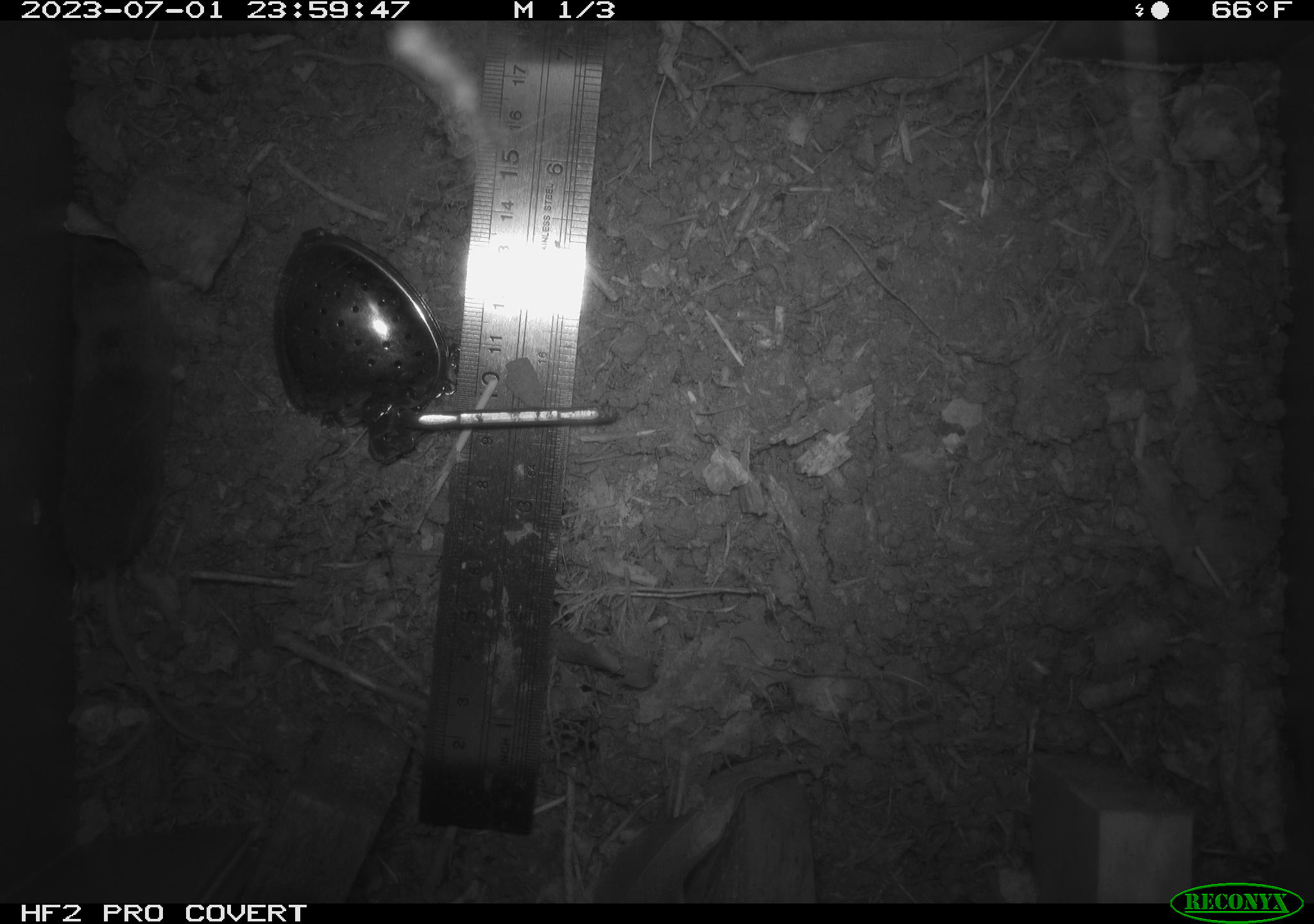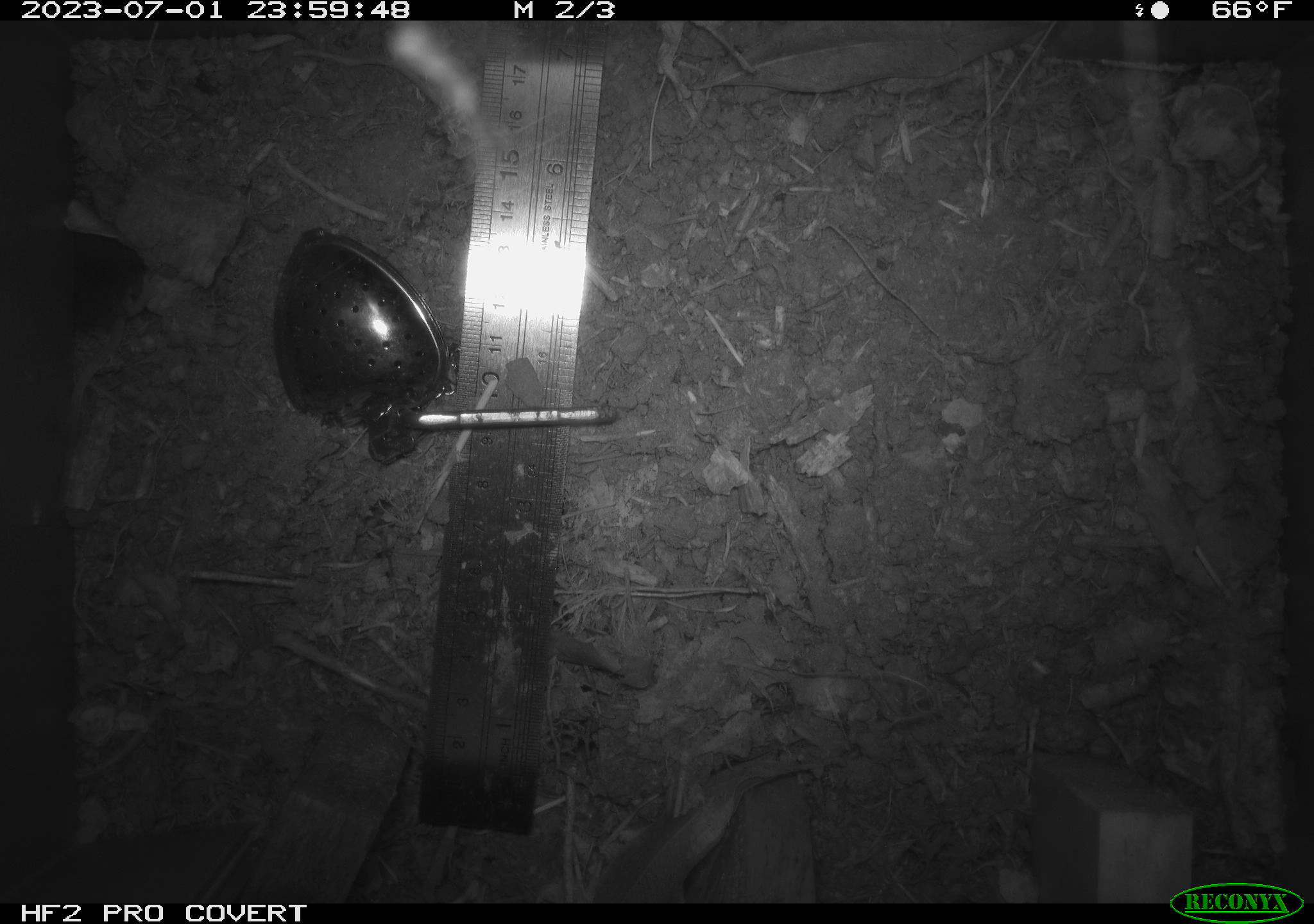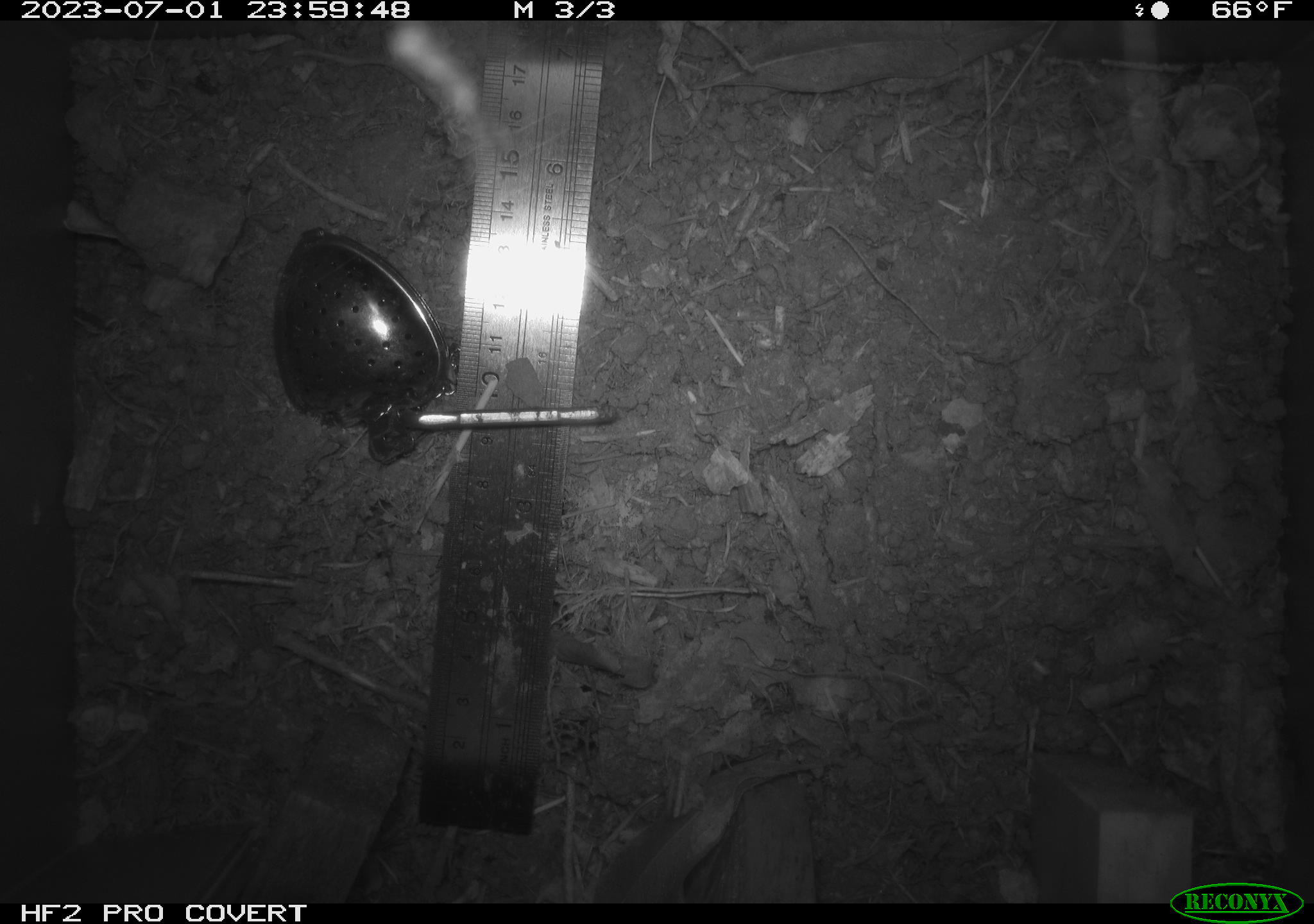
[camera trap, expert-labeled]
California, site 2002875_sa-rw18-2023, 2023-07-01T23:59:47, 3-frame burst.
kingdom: Animalia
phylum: Chordata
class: Mammalia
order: Rodentia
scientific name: Rodentia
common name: mouse species